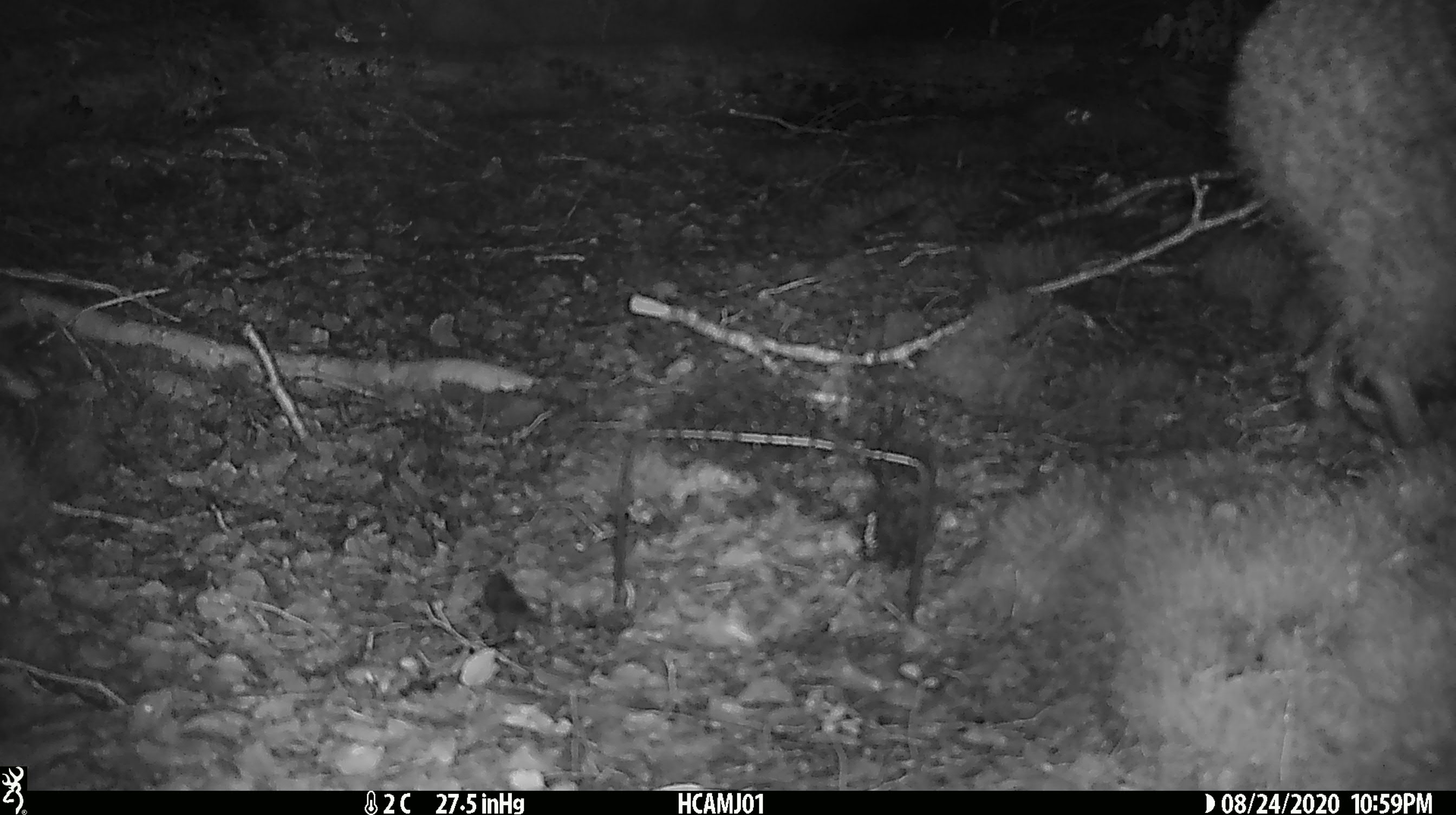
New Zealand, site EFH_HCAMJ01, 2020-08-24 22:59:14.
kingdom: Animalia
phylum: Chordata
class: Aves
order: Apterygiformes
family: Apterygidae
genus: Apteryx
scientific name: Apteryx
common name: kiwi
Kiwi (Apteryx).